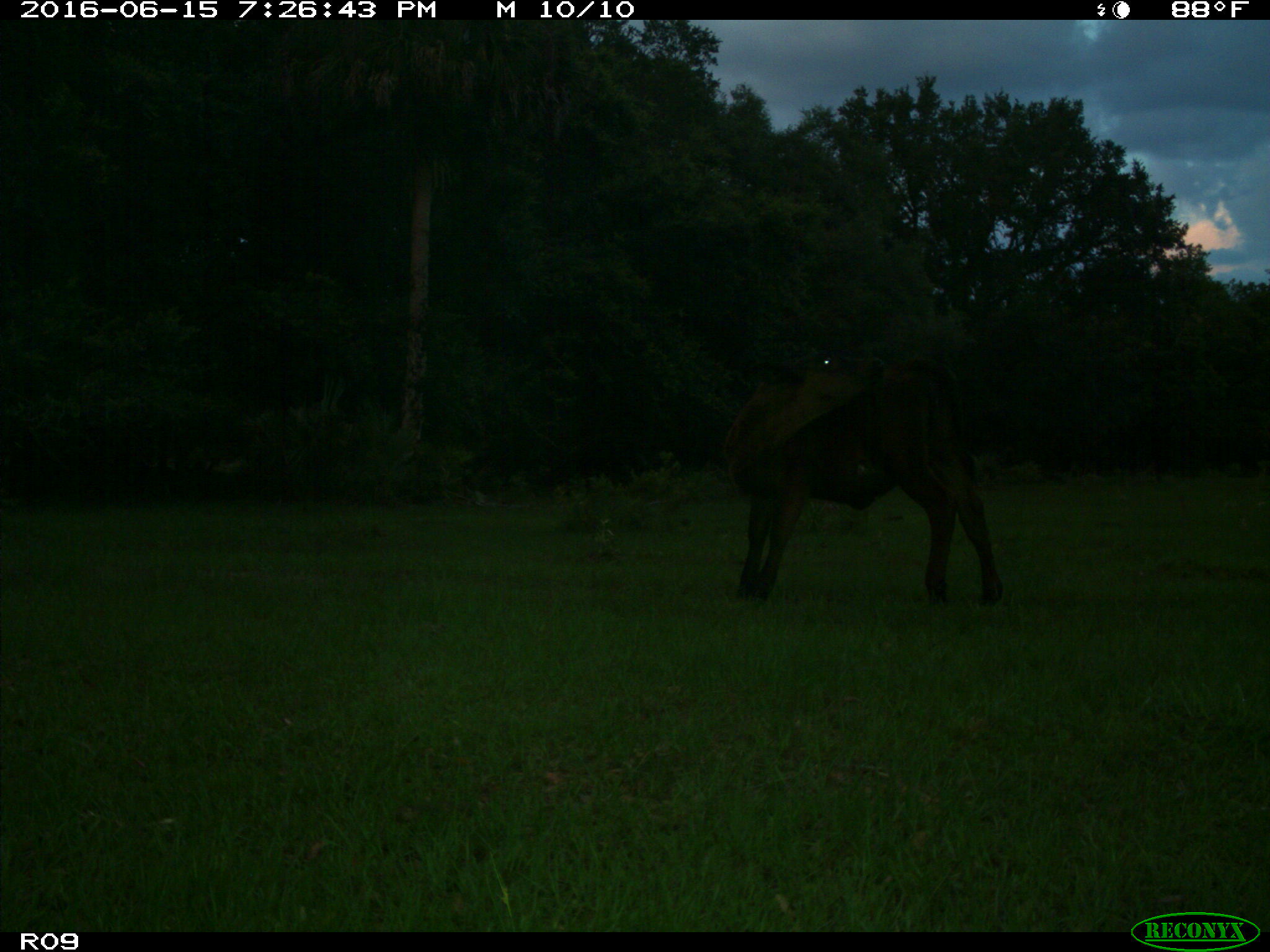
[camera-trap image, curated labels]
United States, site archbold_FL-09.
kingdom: Animalia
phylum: Chordata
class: Mammalia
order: Artiodactyla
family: Bovidae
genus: Bos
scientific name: Bos taurus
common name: domestic cow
Bos taurus (domestic cow).